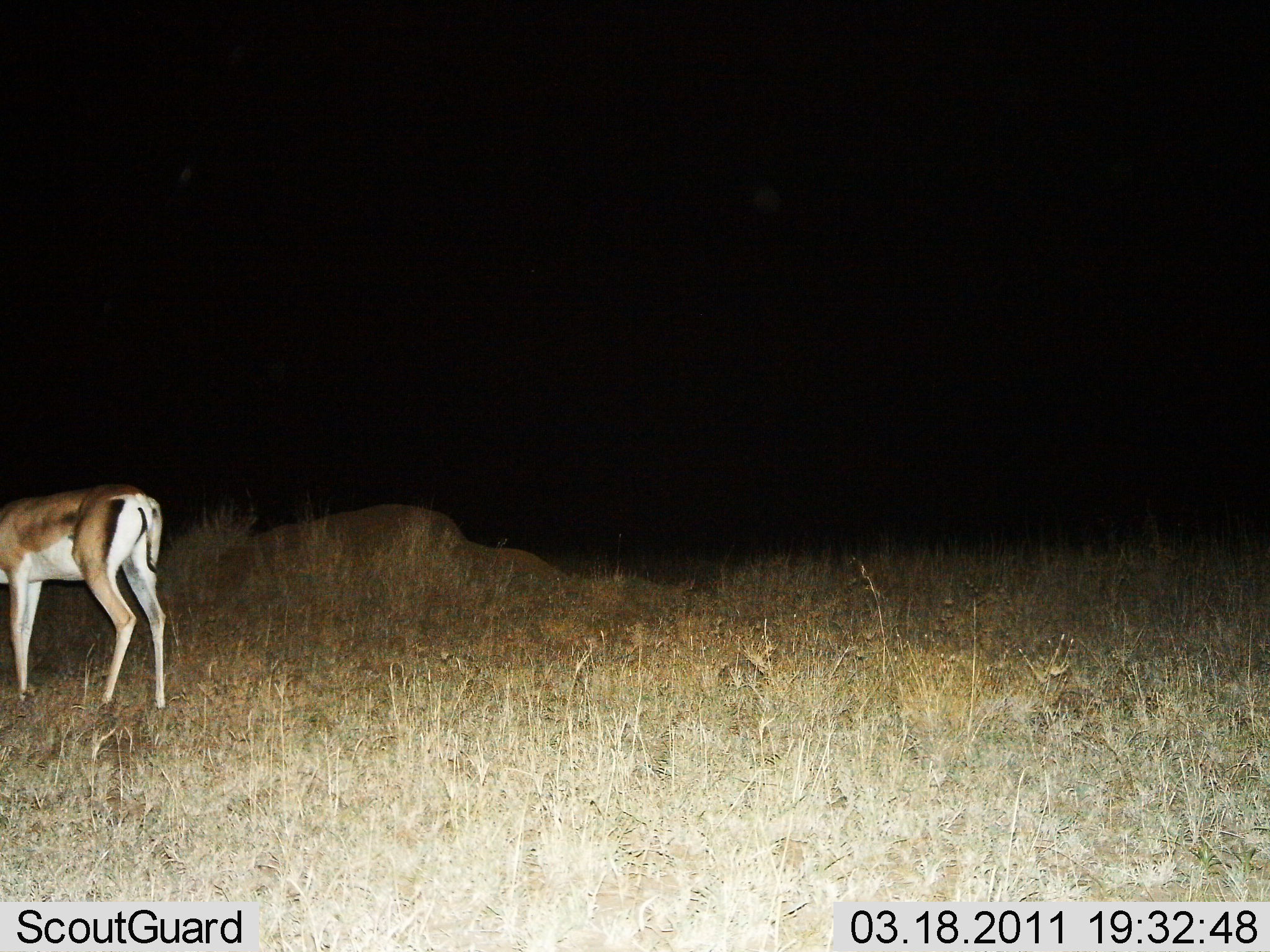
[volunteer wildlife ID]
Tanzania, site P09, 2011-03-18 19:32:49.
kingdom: Animalia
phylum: Chordata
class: Mammalia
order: Artiodactyla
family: Bovidae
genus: Nanger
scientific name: Nanger granti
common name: grant's gazelle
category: gazellegrants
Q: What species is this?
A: Gazellegrants (grant's gazelle) (Nanger granti).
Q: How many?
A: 1.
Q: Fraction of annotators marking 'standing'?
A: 80%.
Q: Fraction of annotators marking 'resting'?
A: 0%.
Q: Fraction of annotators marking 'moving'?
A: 0%.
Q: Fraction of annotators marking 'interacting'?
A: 0%.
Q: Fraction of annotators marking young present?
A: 0%.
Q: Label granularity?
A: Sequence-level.